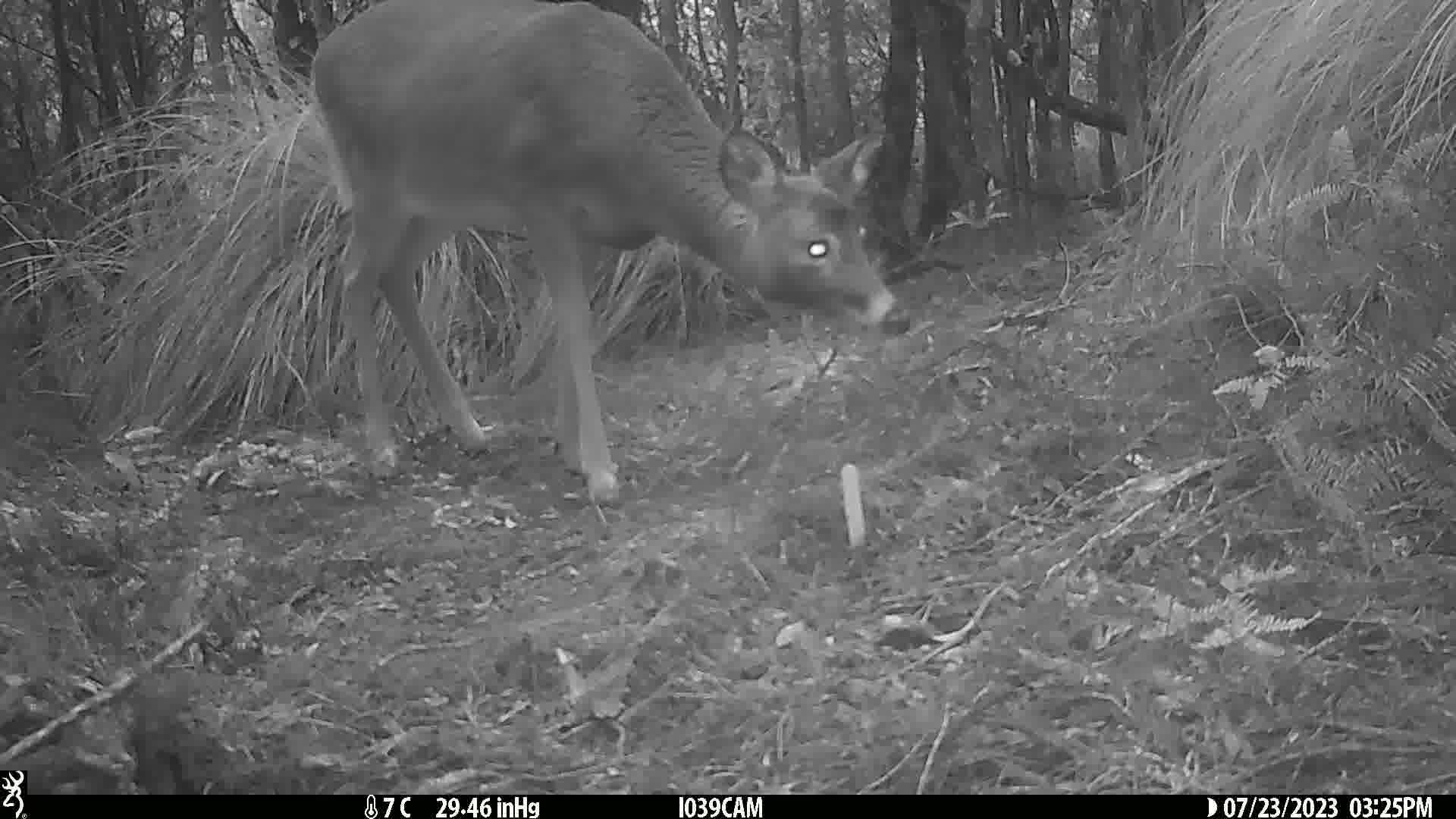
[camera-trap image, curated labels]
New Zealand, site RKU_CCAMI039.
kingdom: Animalia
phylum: Chordata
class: Mammalia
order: Artiodactyla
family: Cervidae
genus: Odocoileus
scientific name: Odocoileus virginianus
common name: white-tailed deer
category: white tailed deer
White tailed deer (white-tailed deer) (Odocoileus virginianus).